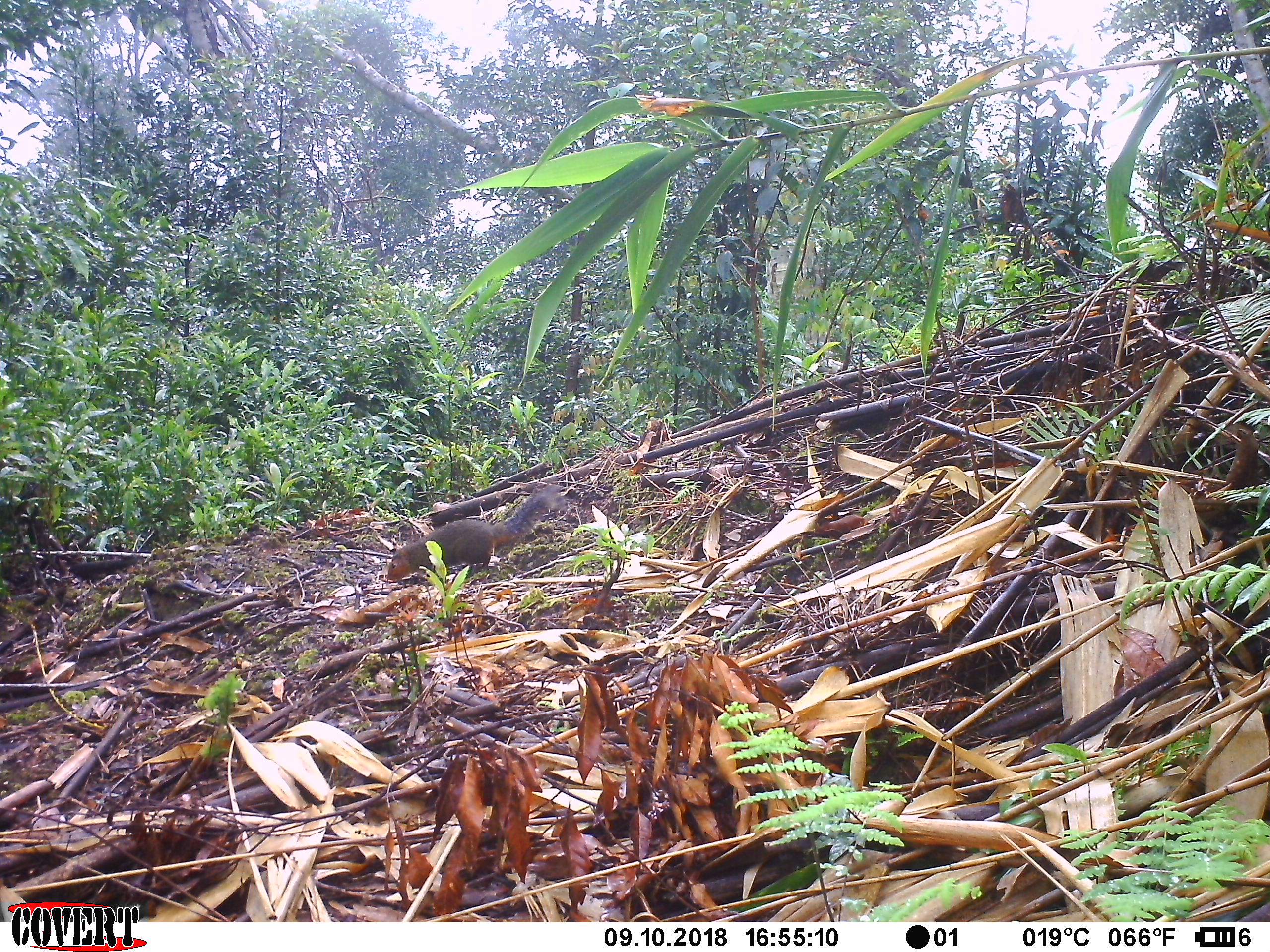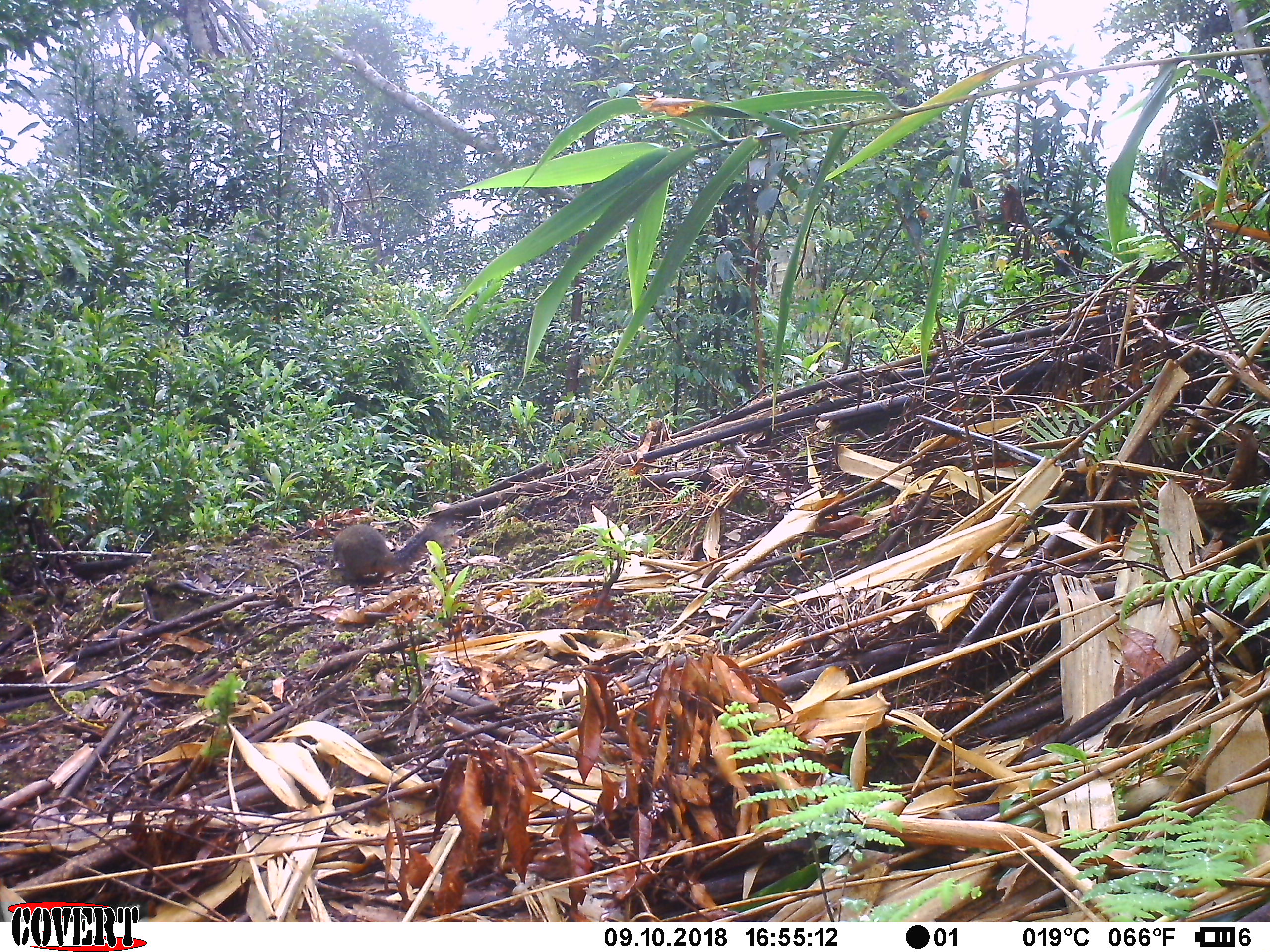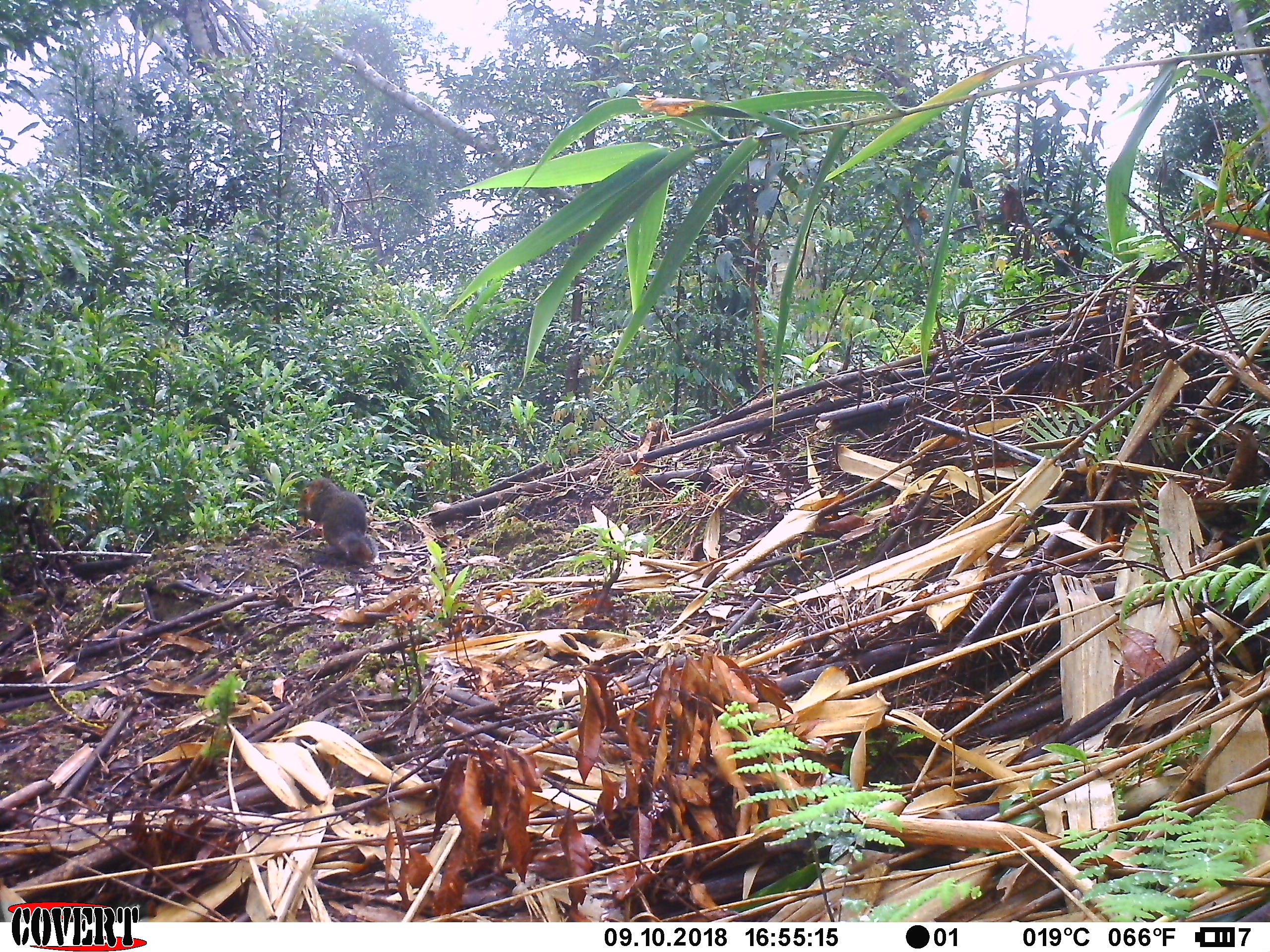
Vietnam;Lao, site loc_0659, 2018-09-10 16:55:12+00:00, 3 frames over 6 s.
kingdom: Animalia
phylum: Chordata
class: Mammalia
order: Rodentia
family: Sciuridae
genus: Dremomys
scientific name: Dremomys rufigenis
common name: red-cheeked squirrel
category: red cheeked squirrel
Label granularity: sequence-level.